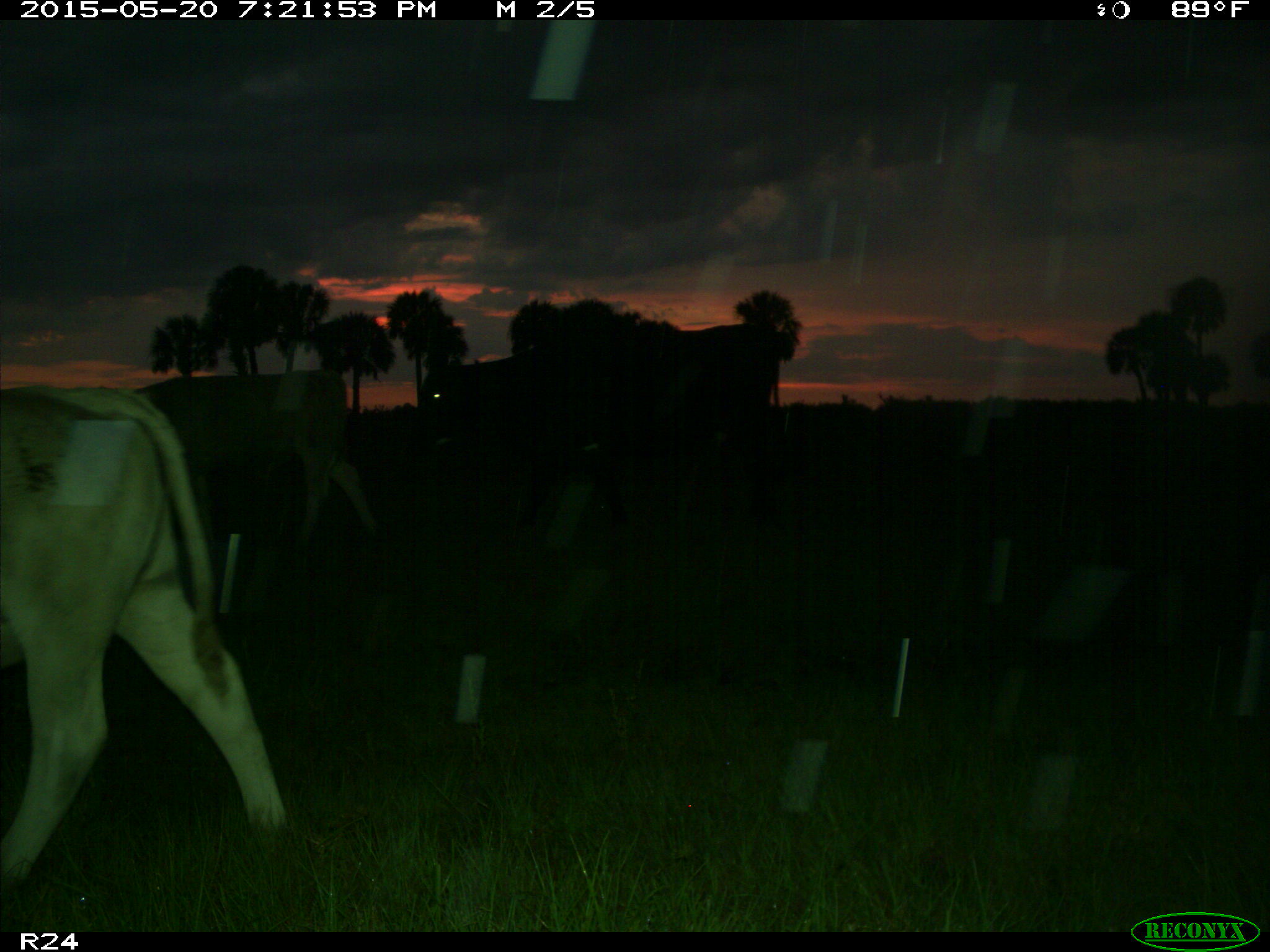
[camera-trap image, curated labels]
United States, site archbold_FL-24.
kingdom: Animalia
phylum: Chordata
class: Mammalia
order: Artiodactyla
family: Bovidae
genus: Bos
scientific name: Bos taurus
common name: domestic cow